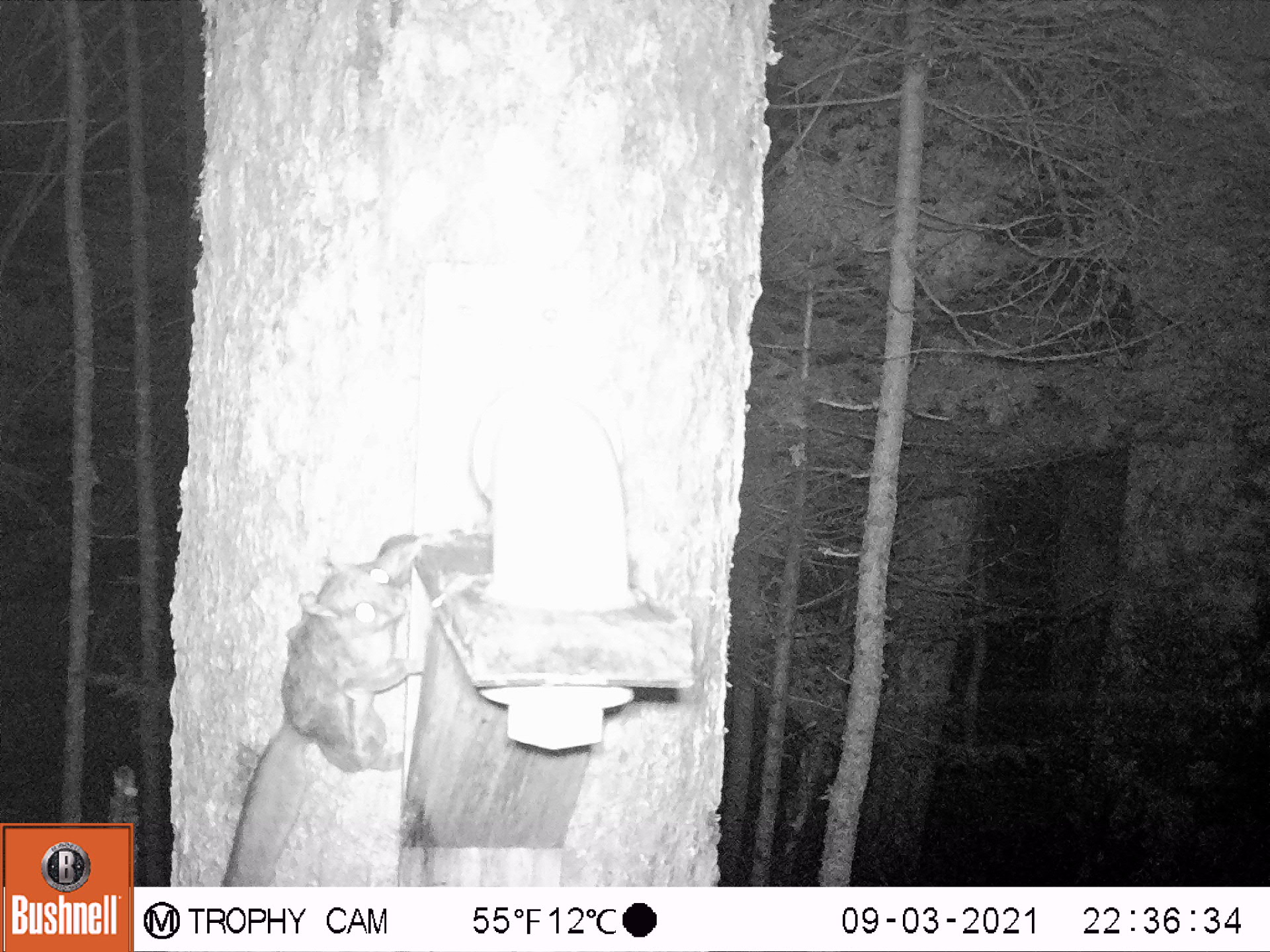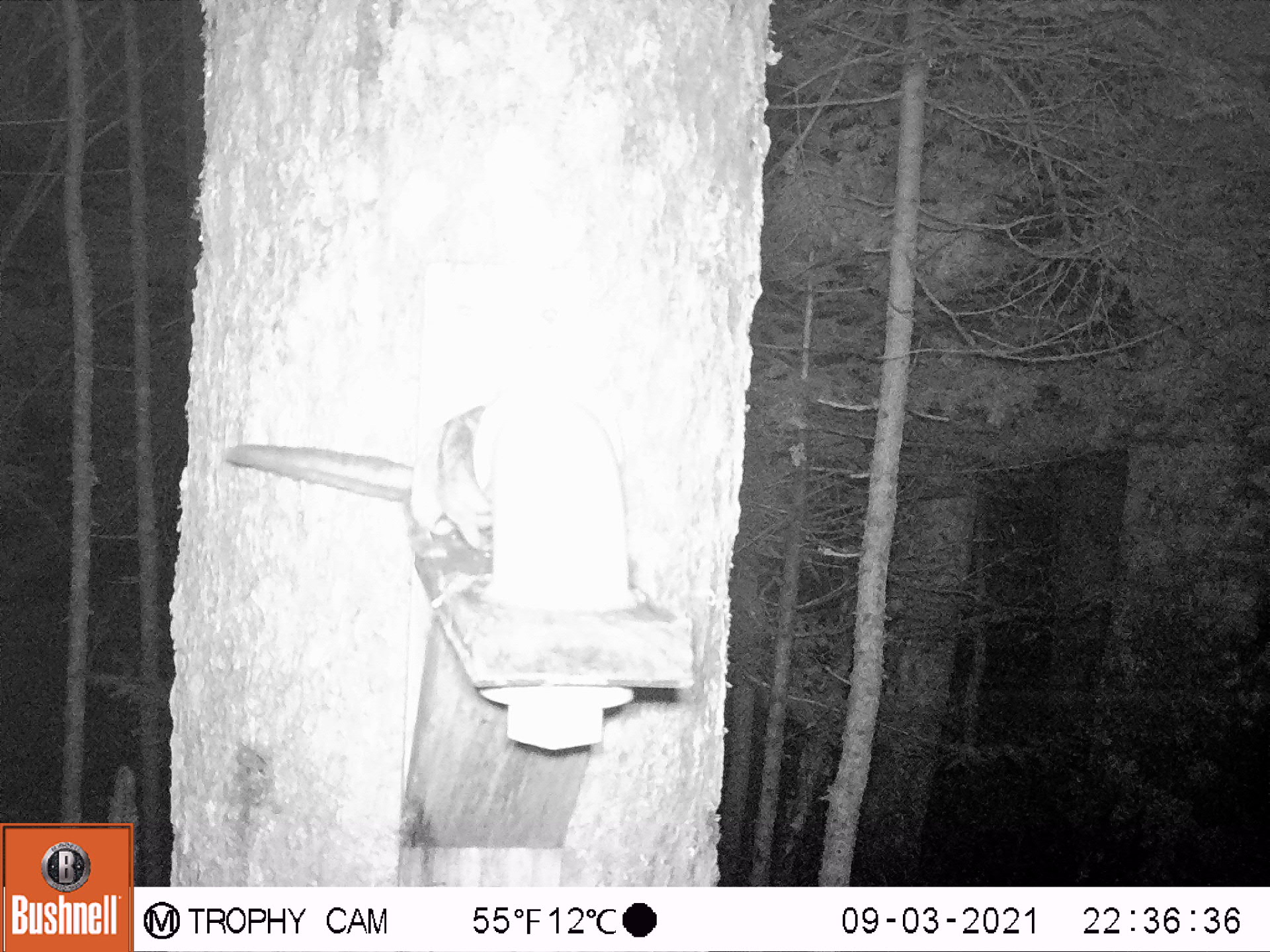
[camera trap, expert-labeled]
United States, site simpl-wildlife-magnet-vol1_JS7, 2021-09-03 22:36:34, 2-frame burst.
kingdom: Animalia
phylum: Chordata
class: Mammalia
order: Rodentia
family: Sciuridae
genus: Glaucomys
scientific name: Glaucomys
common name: flying squirrel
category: flying squirrel sp.